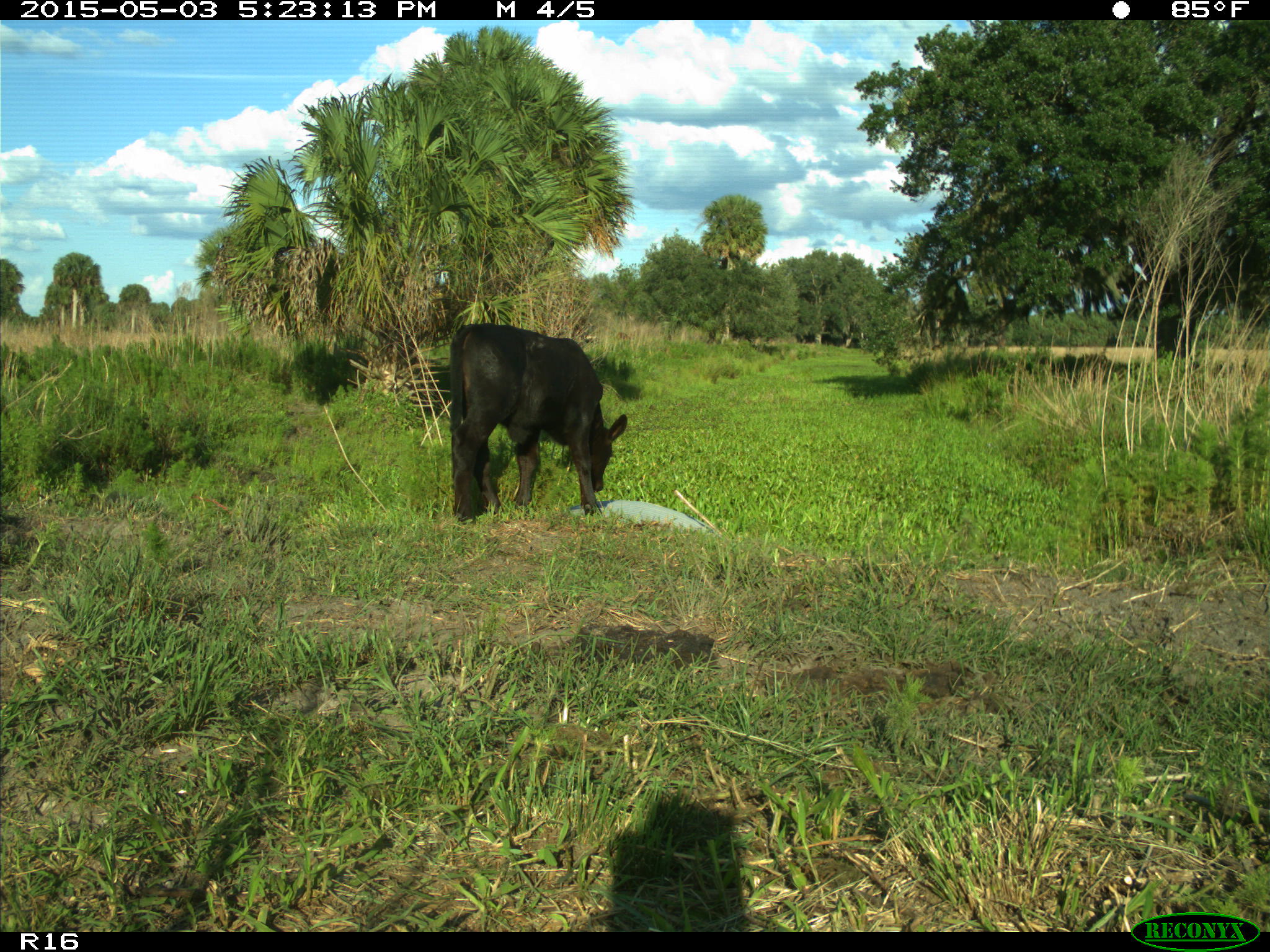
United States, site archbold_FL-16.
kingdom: Animalia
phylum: Chordata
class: Mammalia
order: Artiodactyla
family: Bovidae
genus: Bos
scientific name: Bos taurus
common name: domestic cow